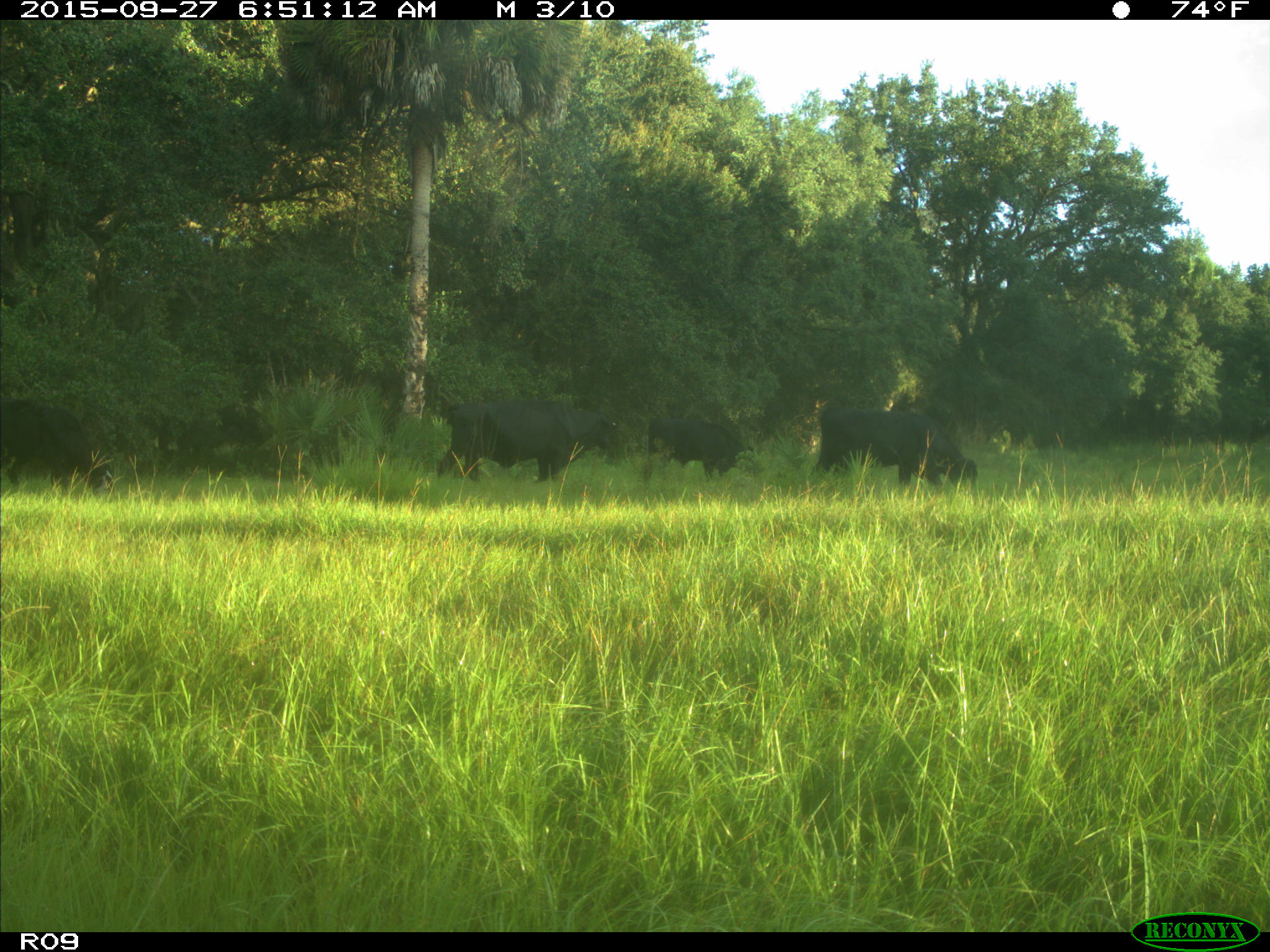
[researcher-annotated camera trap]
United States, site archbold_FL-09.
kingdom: Animalia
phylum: Chordata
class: Mammalia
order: Artiodactyla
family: Bovidae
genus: Bos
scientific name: Bos taurus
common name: domestic cow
Bos taurus (domestic cow).